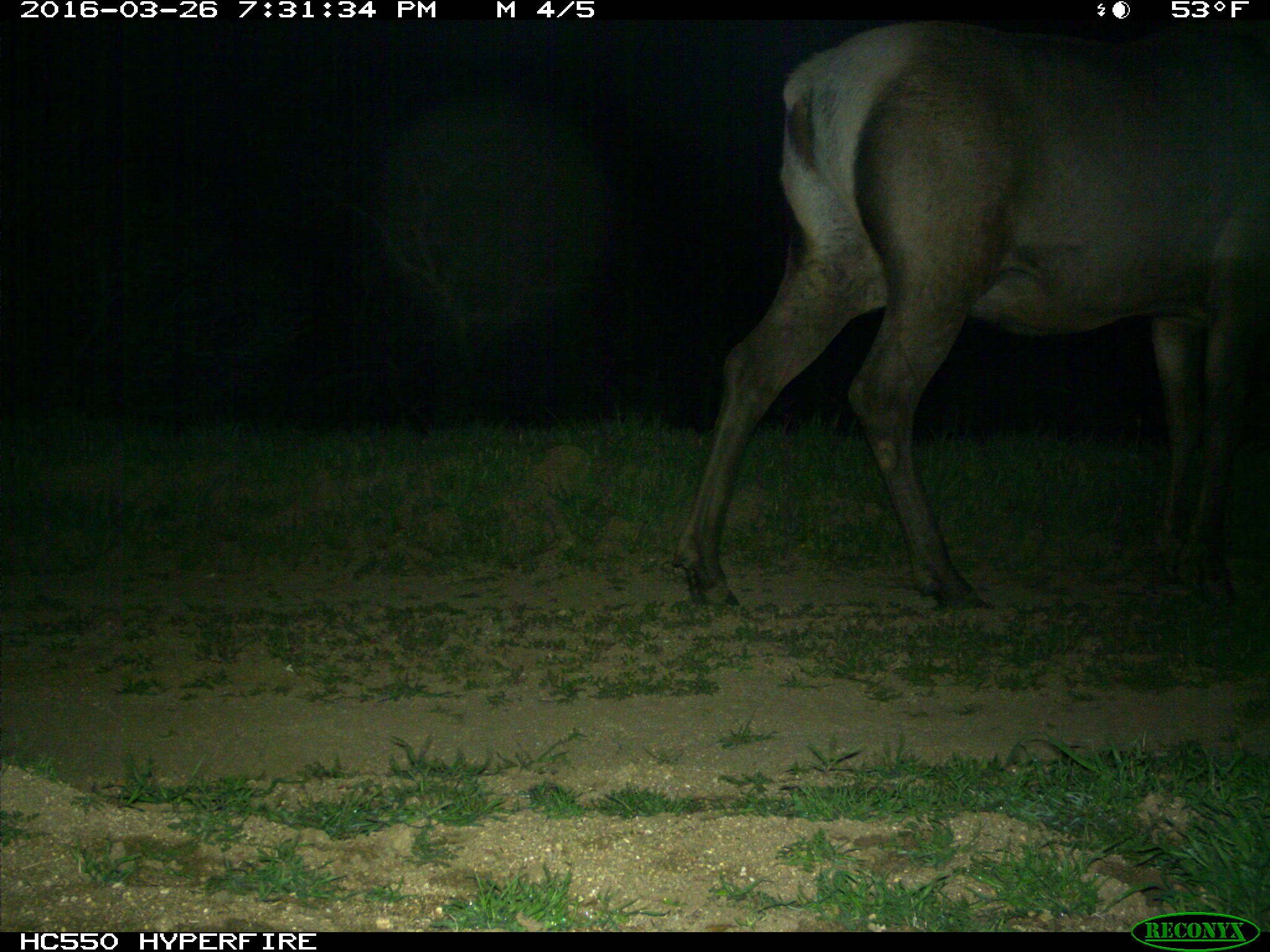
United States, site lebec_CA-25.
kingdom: Animalia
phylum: Chordata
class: Mammalia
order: Artiodactyla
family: Cervidae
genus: Cervus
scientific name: Cervus canadensis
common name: elk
Cervus canadensis (elk).